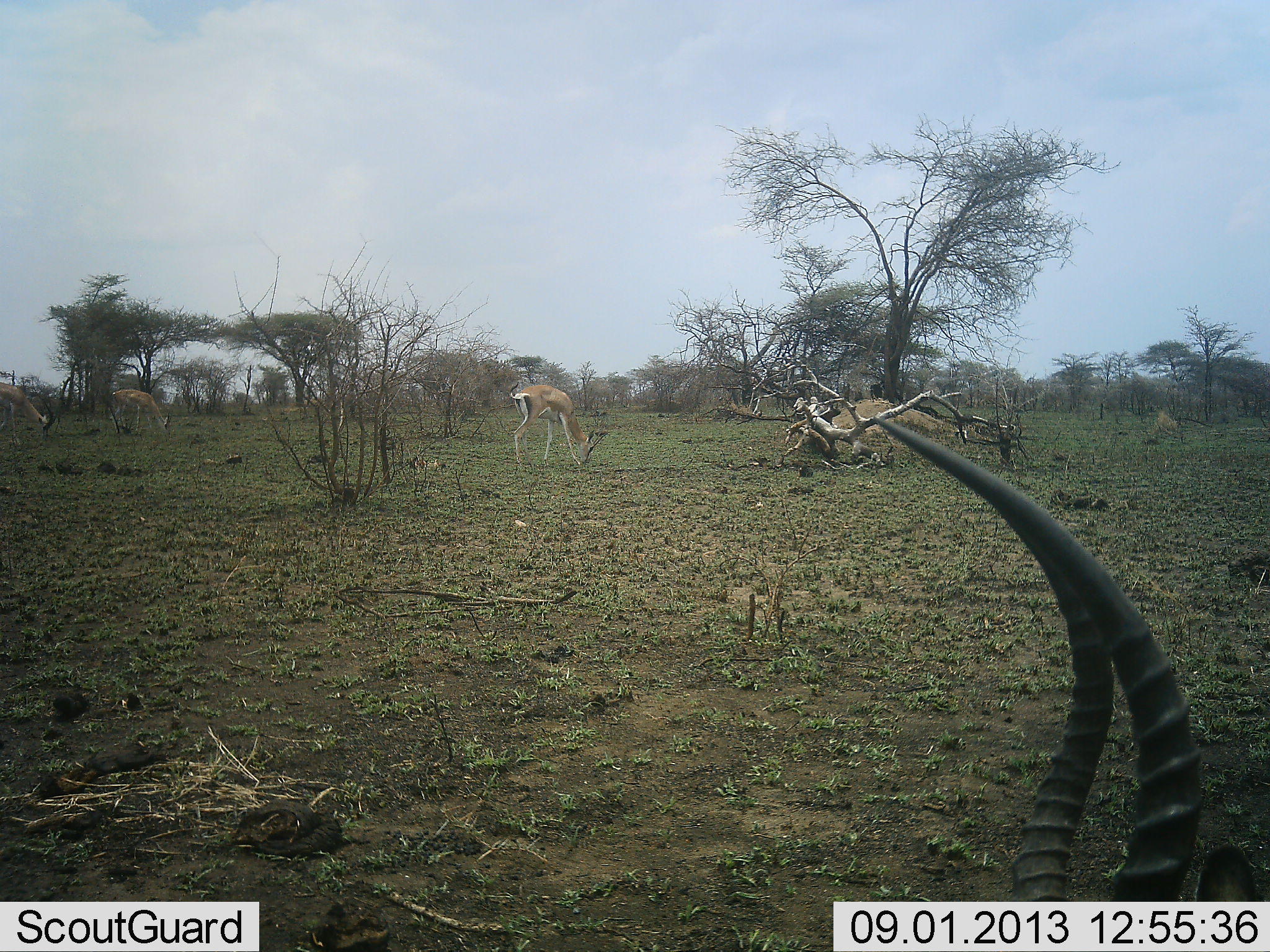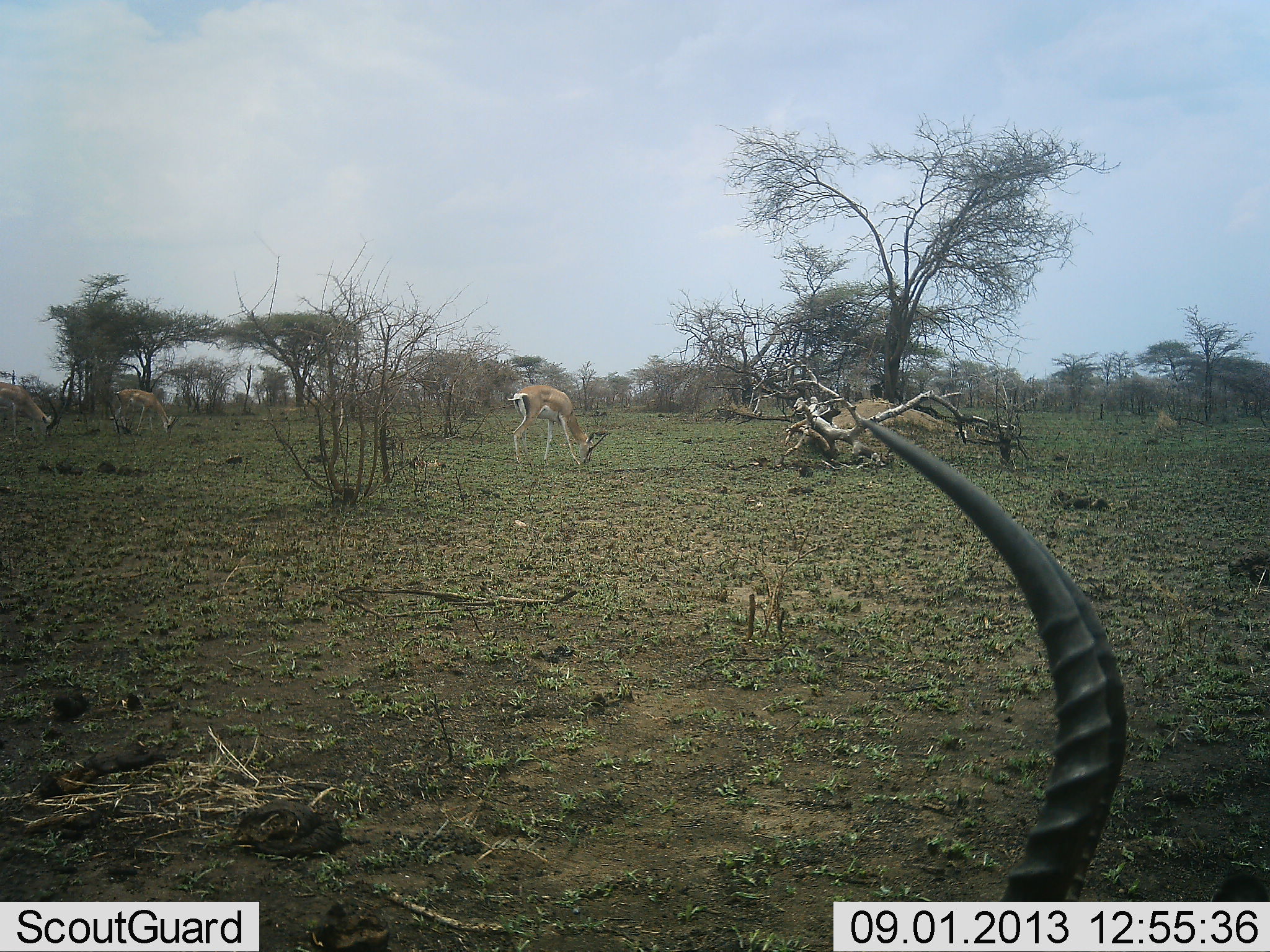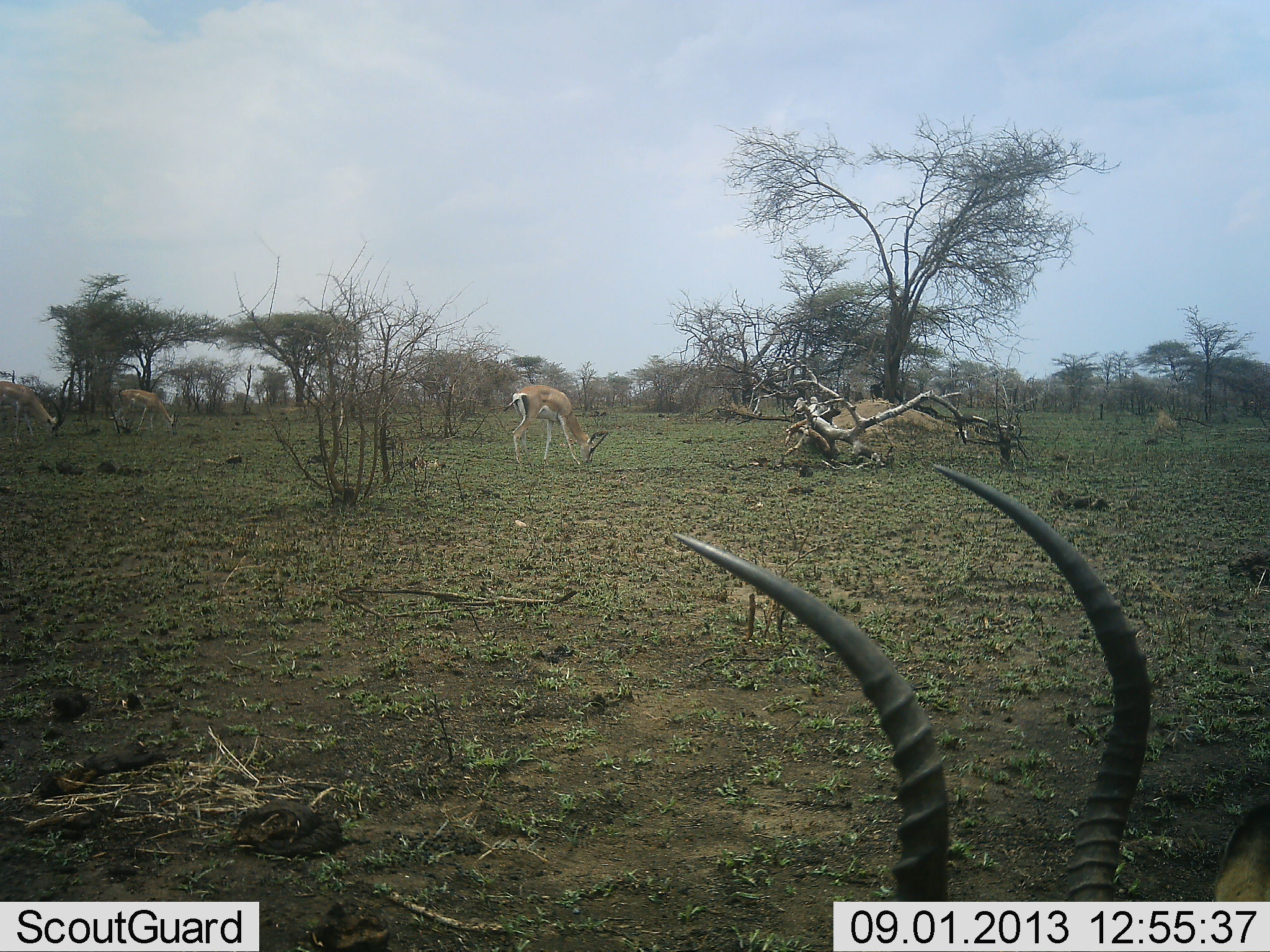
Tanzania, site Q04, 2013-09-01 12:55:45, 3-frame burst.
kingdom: Animalia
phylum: Chordata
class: Mammalia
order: Artiodactyla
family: Bovidae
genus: Nanger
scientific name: Nanger granti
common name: grant's gazelle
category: gazellegrants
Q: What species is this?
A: Gazellegrants (grant's gazelle) (Nanger granti).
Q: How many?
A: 3.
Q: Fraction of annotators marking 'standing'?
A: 46%.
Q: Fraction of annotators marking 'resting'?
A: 8%.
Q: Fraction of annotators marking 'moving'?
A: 0%.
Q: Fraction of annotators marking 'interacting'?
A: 0%.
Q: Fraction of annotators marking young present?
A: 0%.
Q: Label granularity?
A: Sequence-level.